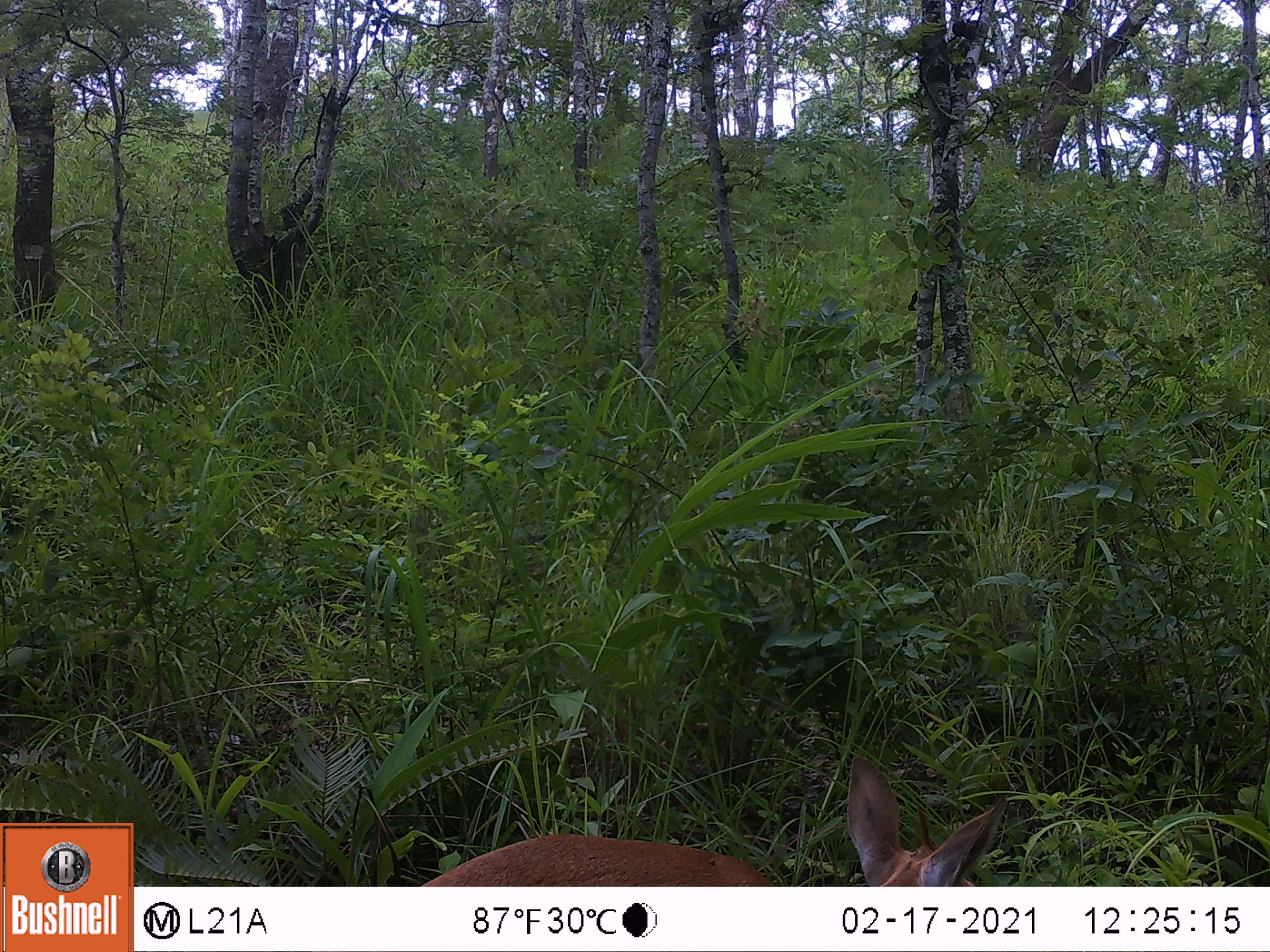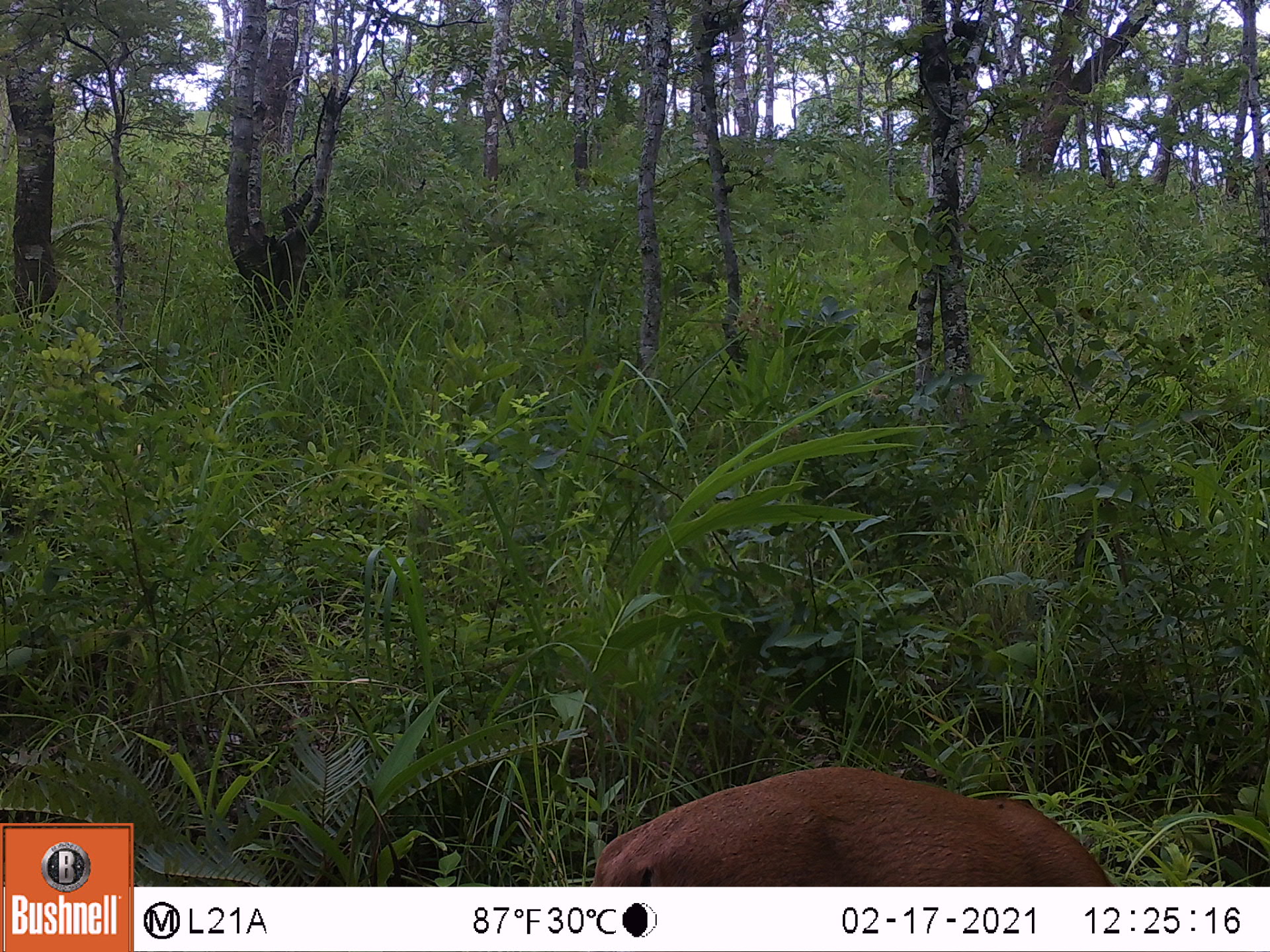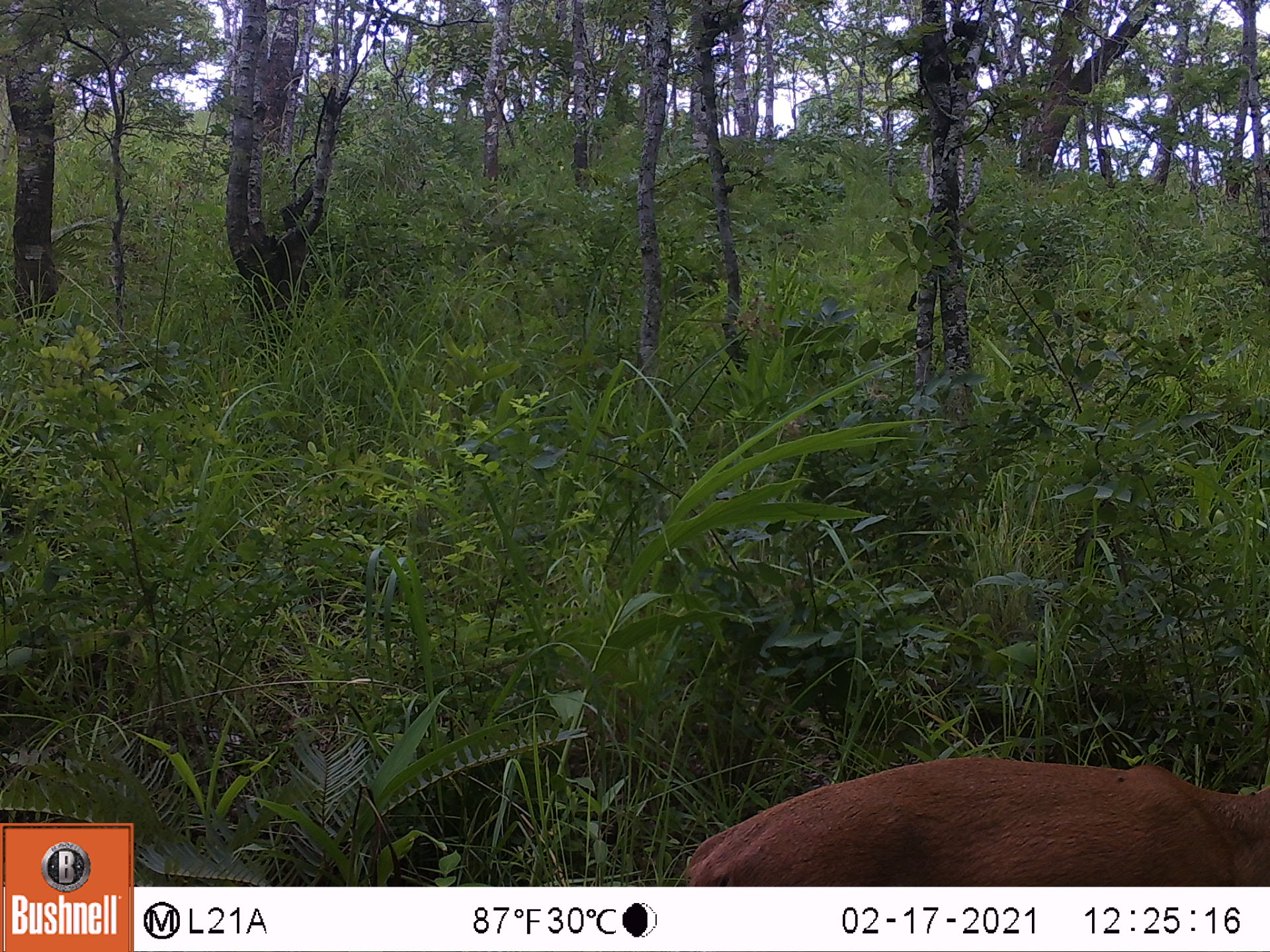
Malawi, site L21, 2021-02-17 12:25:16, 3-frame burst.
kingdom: Animalia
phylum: Chordata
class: Mammalia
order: Artiodactyla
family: Bovidae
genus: Sylvicapra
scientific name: Sylvicapra grimmia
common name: common duiker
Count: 1.